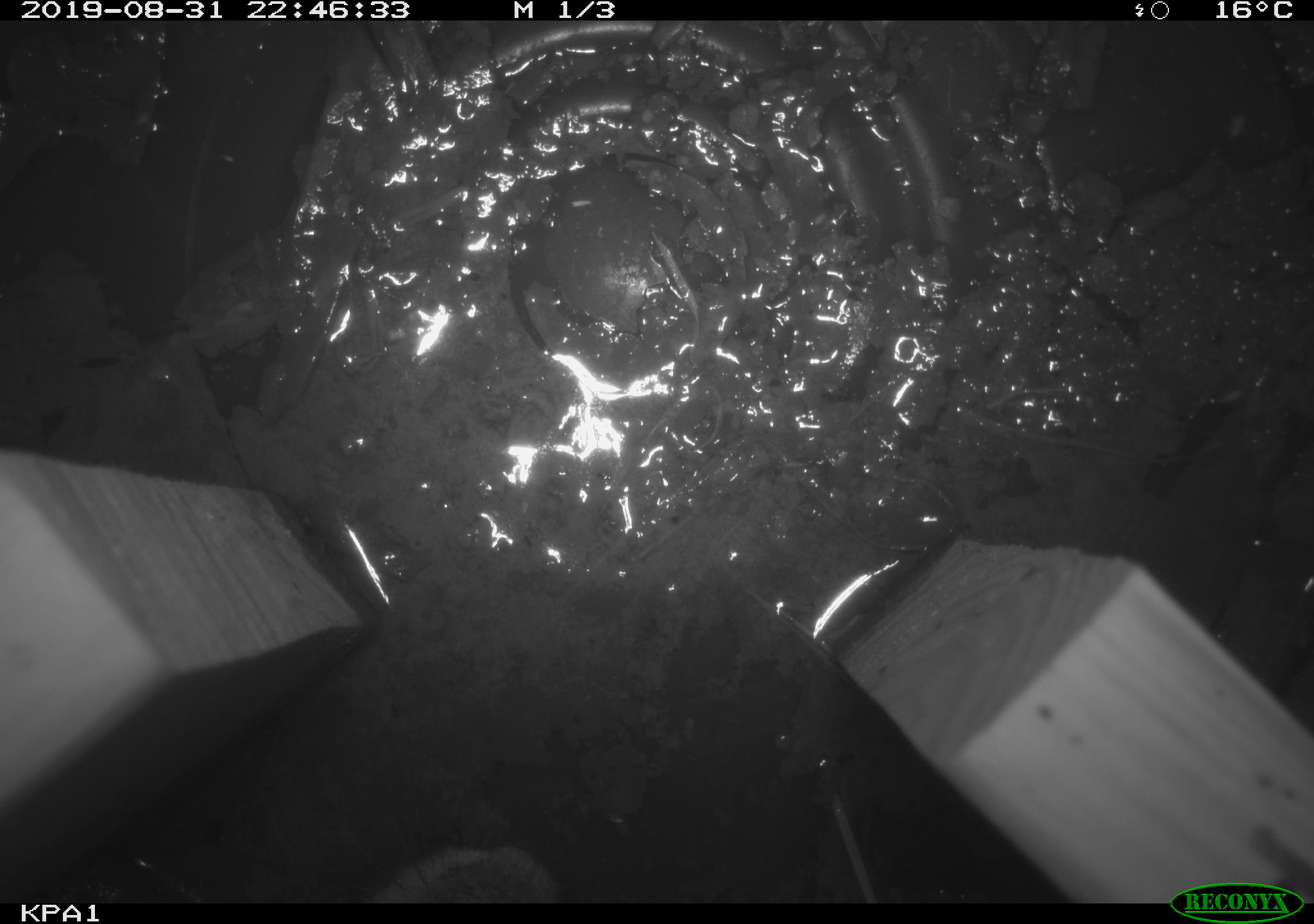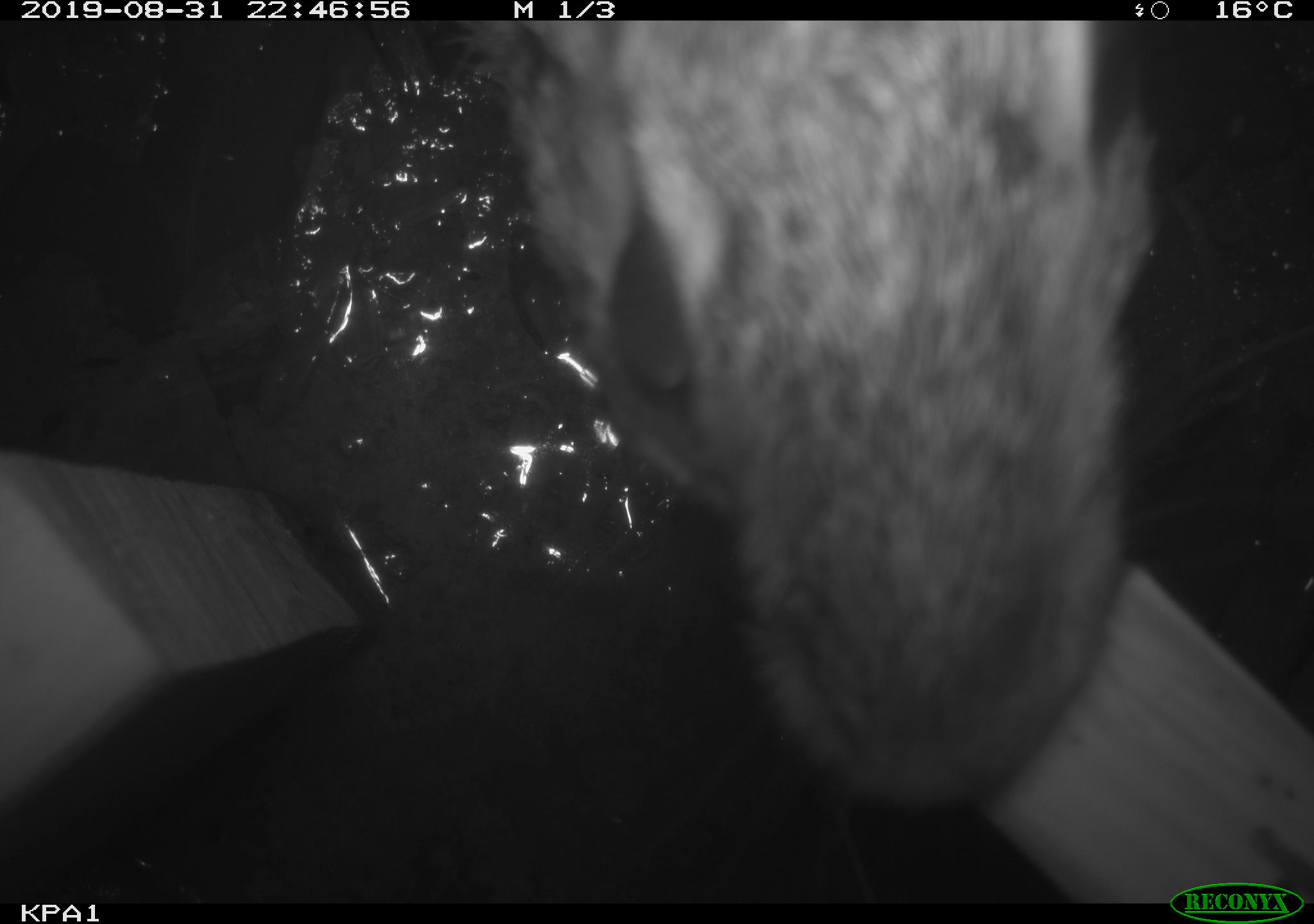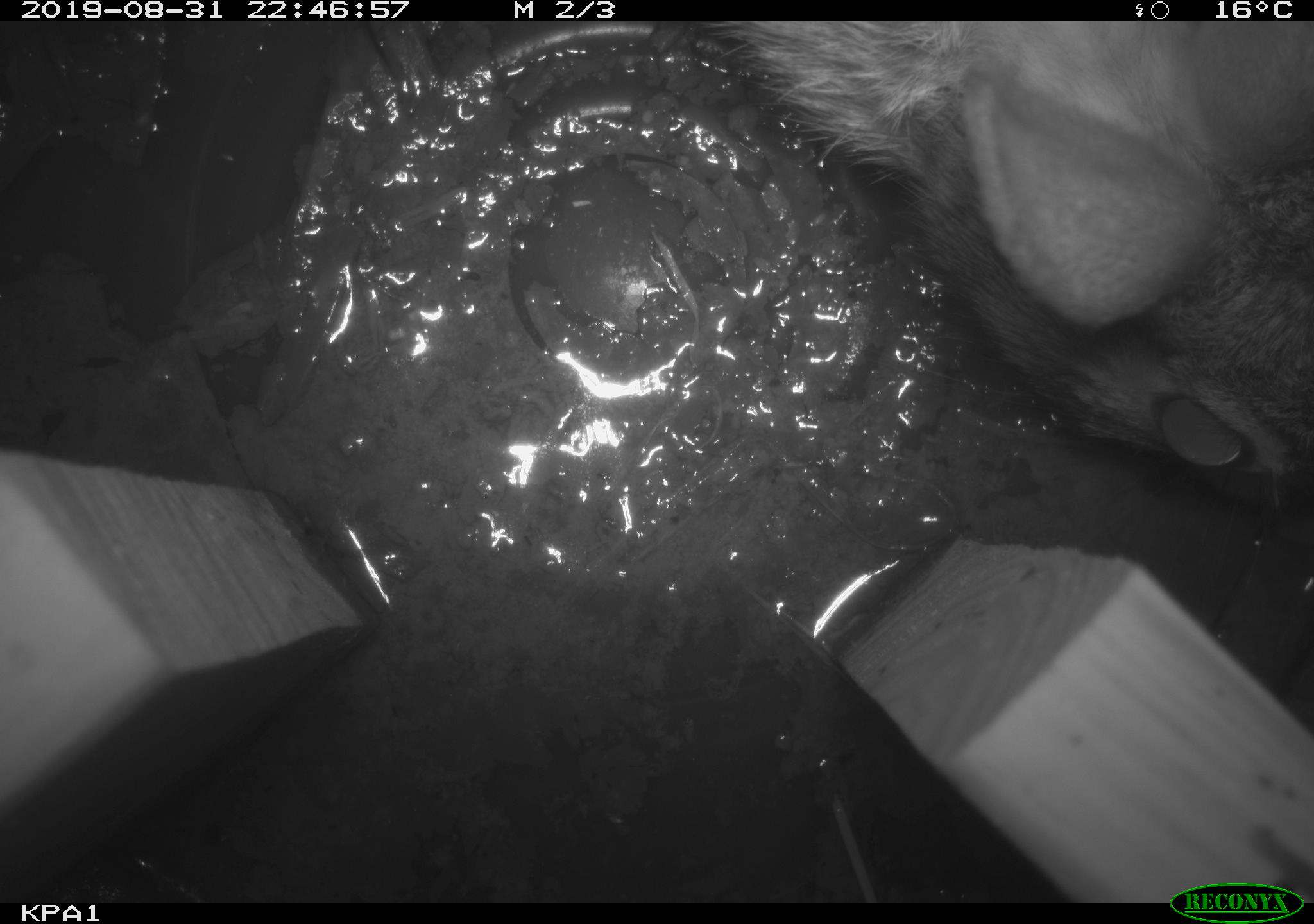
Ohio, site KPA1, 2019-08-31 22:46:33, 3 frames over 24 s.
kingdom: Animalia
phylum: Chordata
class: Mammalia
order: Lagomorpha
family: Leporidae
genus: Sylvilagus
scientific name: Sylvilagus floridanus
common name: eastern cottontail